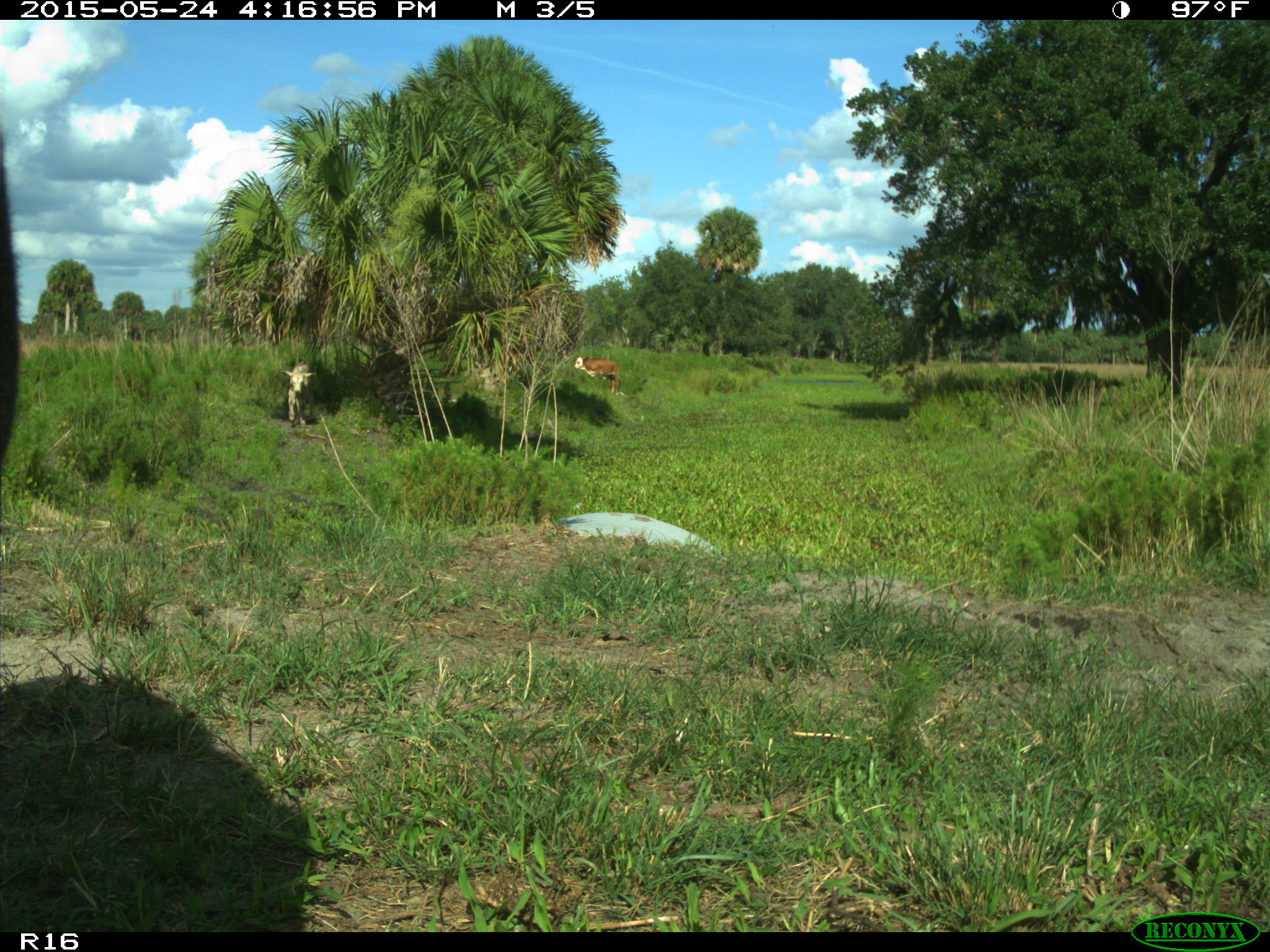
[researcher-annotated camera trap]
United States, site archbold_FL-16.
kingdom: Animalia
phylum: Chordata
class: Mammalia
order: Artiodactyla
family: Bovidae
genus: Bos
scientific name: Bos taurus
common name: domestic cow